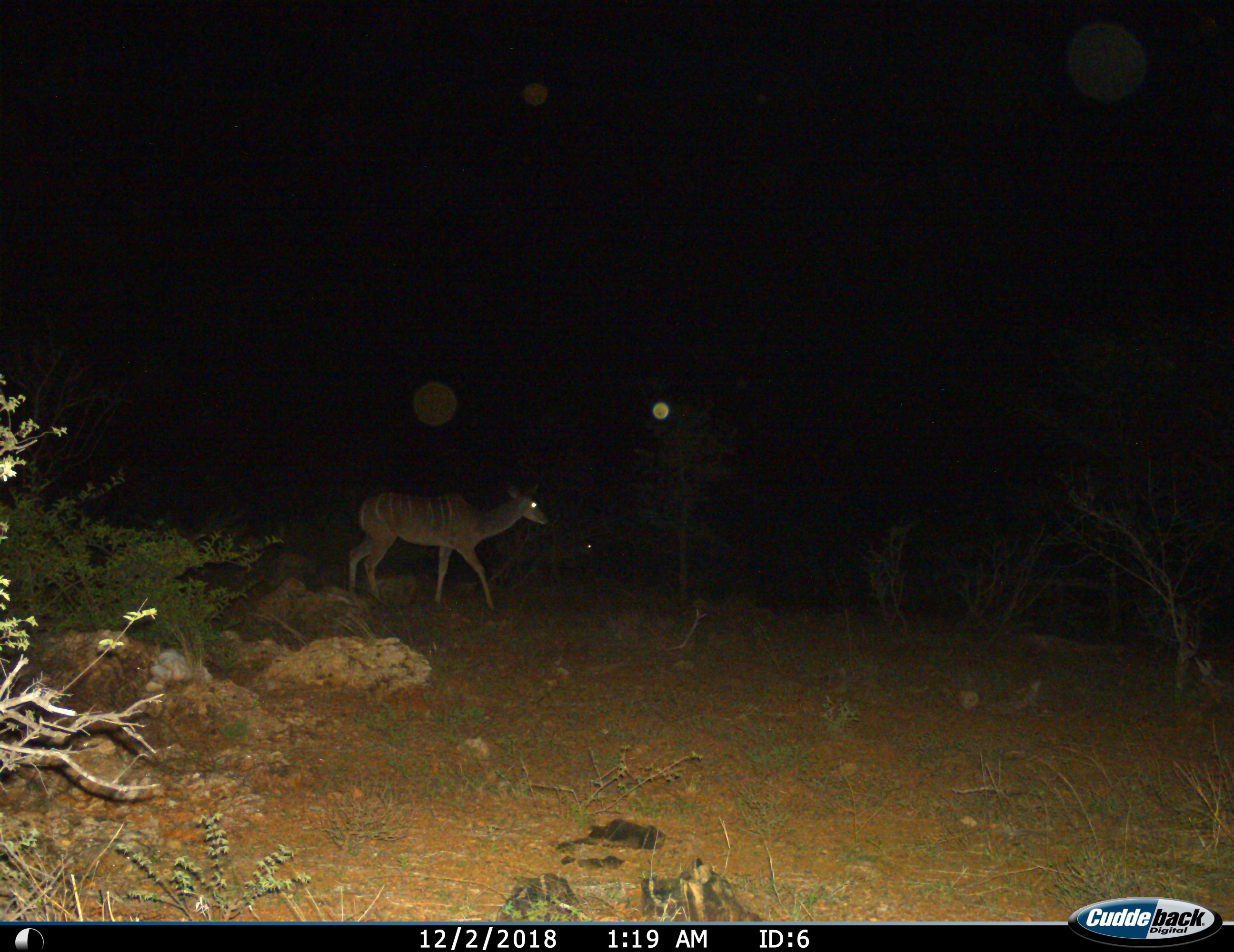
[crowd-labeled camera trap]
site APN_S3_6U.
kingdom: Animalia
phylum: Chordata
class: Mammalia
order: Artiodactyla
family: Bovidae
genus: Tragelaphus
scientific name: Tragelaphus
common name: kudu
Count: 1.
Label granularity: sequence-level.